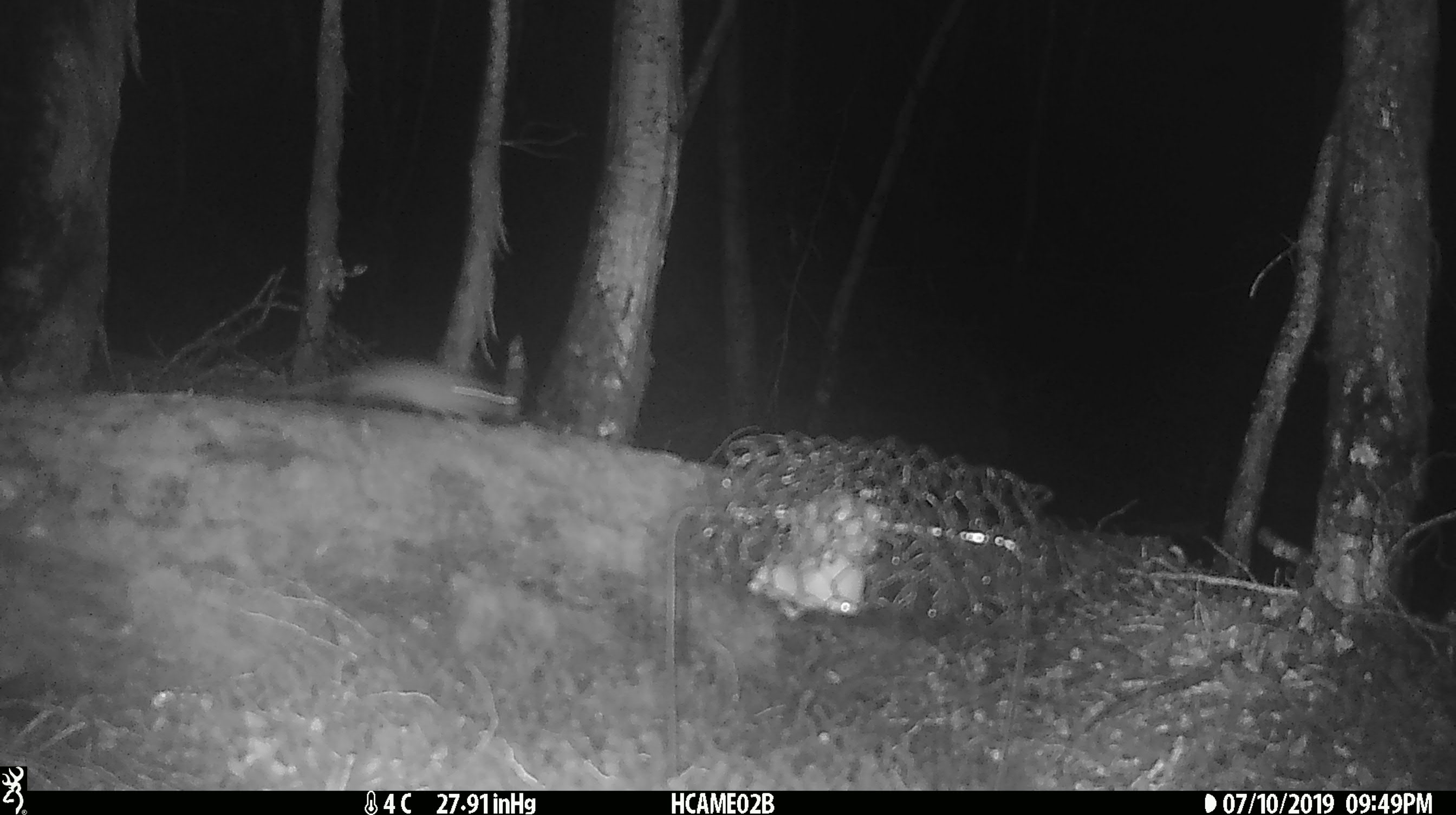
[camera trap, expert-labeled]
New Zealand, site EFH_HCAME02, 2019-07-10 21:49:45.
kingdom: Animalia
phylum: Chordata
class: Mammalia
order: Rodentia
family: Muridae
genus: Mus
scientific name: Mus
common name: mouse